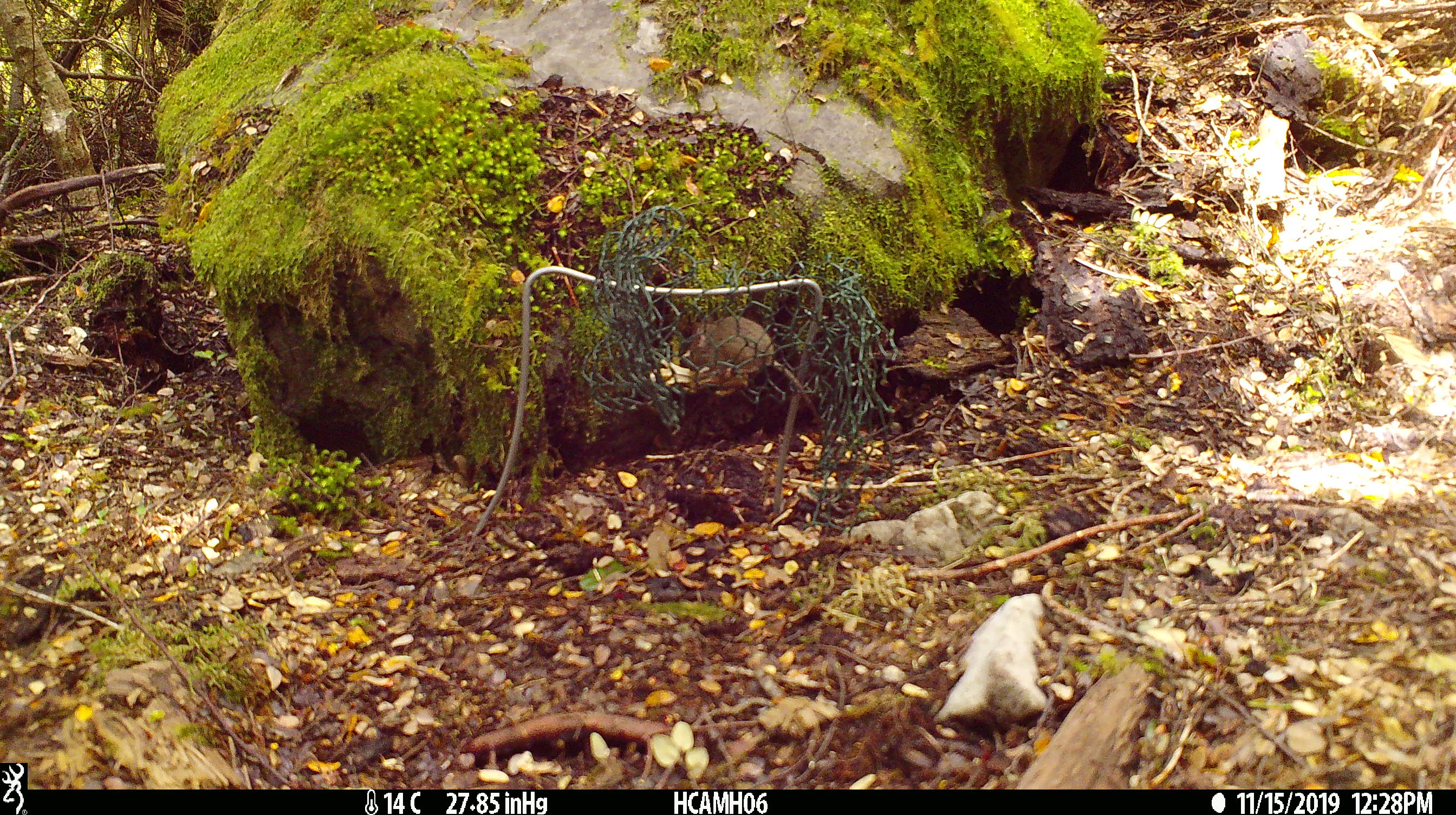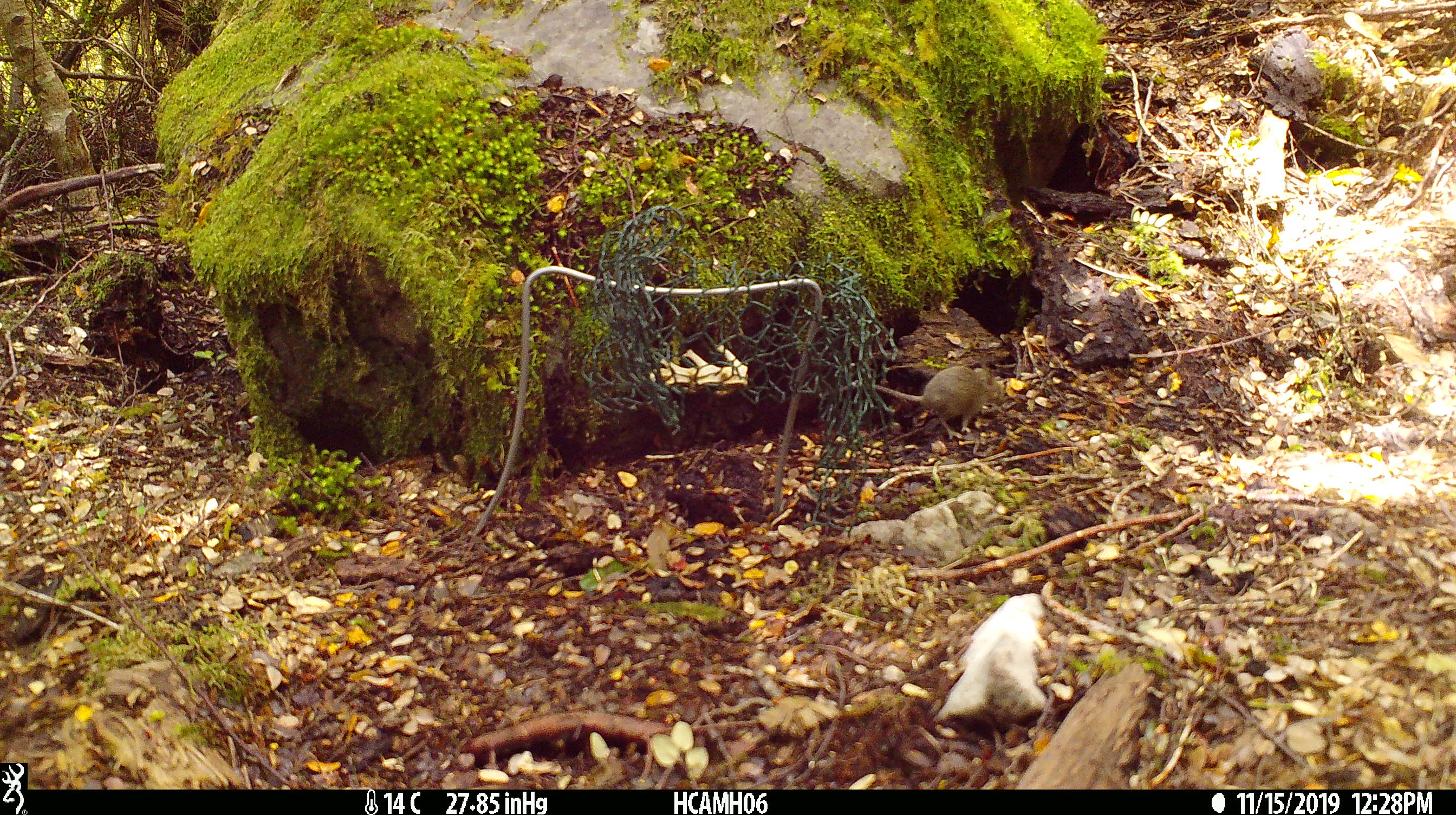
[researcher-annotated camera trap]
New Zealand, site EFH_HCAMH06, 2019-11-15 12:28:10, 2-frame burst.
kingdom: Animalia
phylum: Chordata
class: Mammalia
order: Rodentia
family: Muridae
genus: Mus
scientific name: Mus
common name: mouse